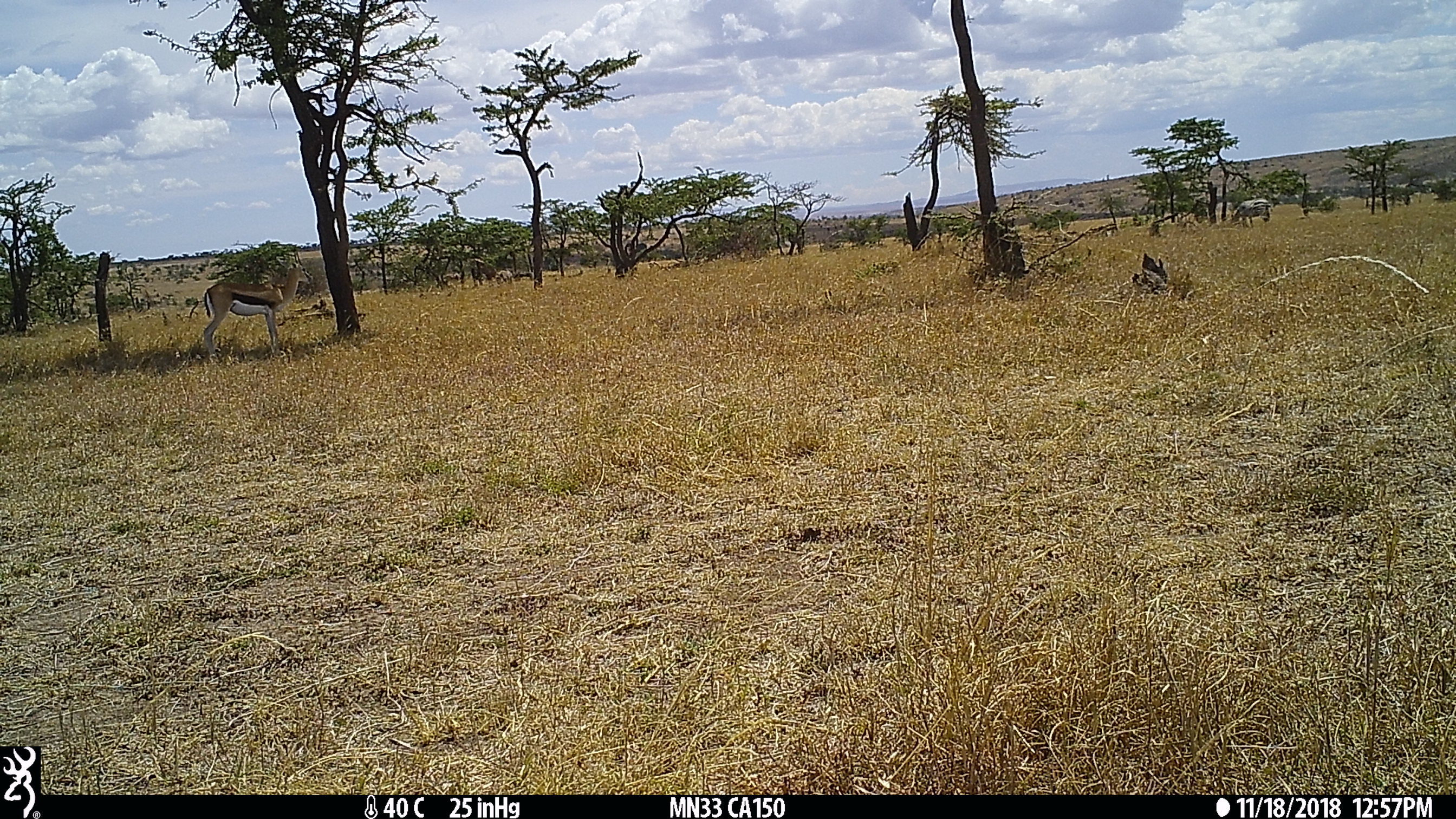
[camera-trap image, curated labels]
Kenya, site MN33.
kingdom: Animalia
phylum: Chordata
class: Mammalia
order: Perissodactyla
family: Equidae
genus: Equus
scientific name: Equus quagga burchellii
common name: burchell's zebra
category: zebra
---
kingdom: Animalia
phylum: Chordata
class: Mammalia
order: Artiodactyla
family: Bovidae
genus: Eudorcas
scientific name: Eudorcas thomsonii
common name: thomon's gazelle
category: gazelle thomsons